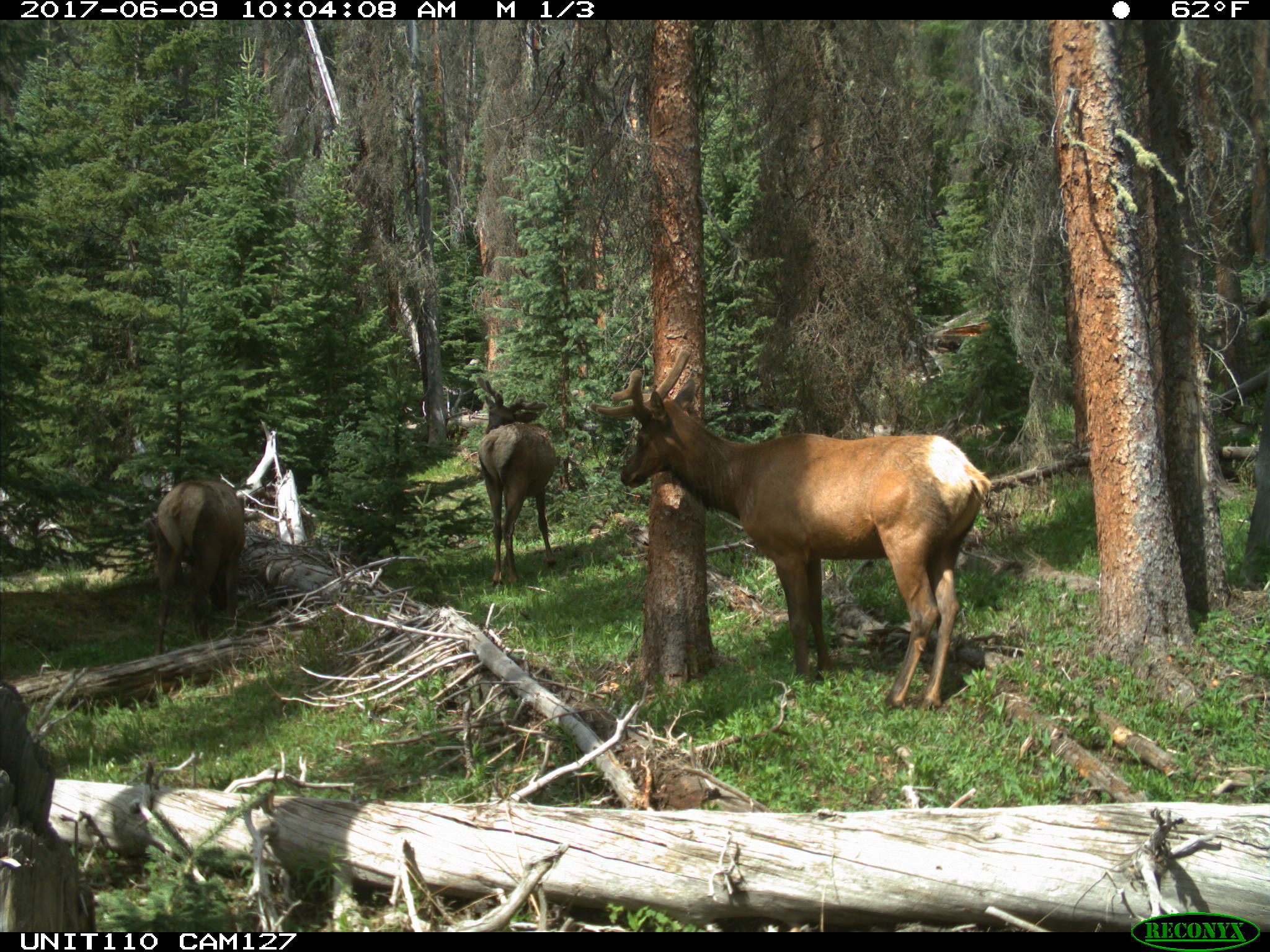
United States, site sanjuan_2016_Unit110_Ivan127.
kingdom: Animalia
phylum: Chordata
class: Mammalia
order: Artiodactyla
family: Cervidae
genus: Cervus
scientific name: Cervus elaphus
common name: red deer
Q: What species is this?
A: Cervus elaphus (red deer).